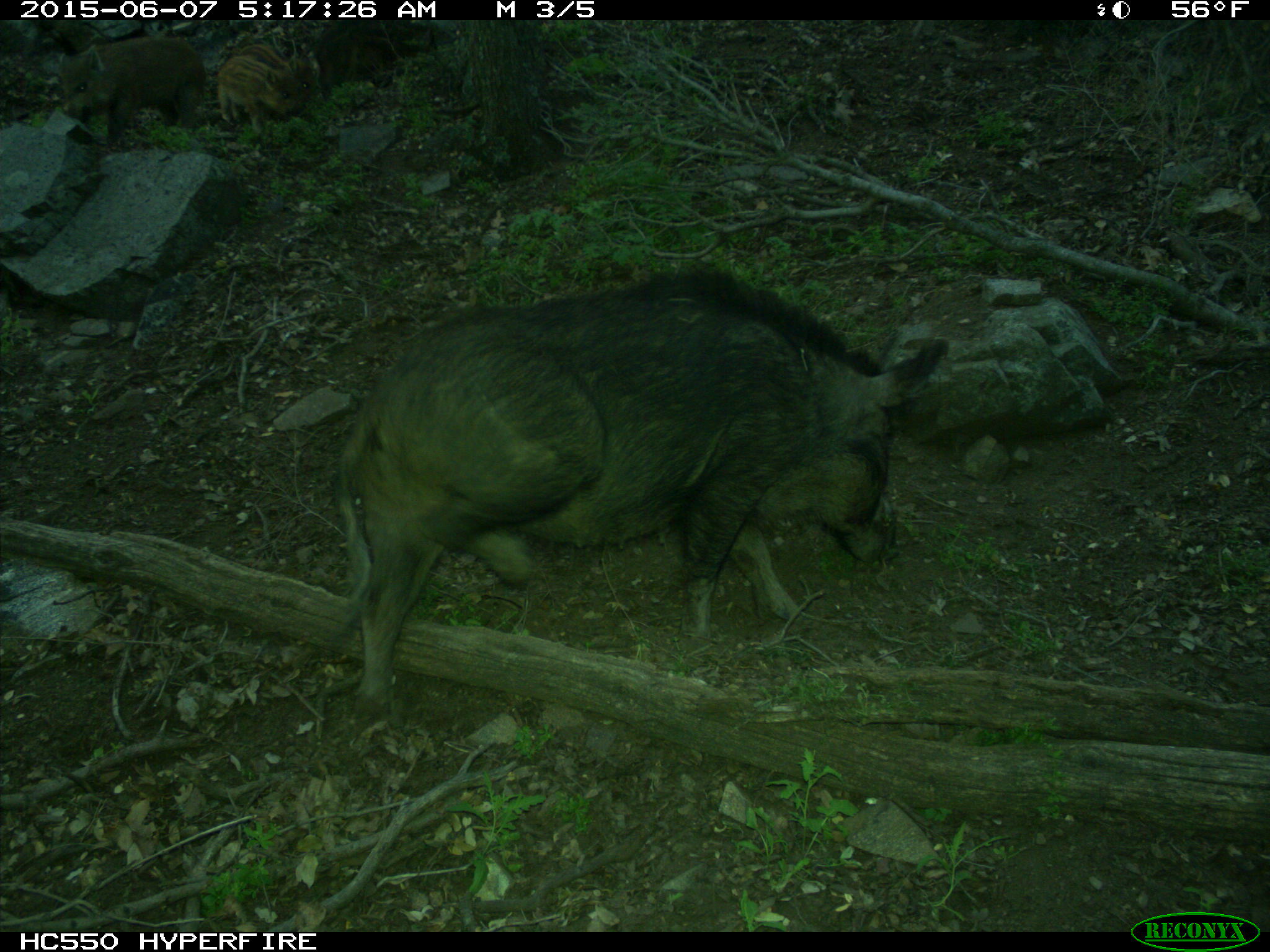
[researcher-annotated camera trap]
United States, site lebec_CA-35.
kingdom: Animalia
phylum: Chordata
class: Mammalia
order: Artiodactyla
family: Suidae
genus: Sus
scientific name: Sus scrofa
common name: wild boar